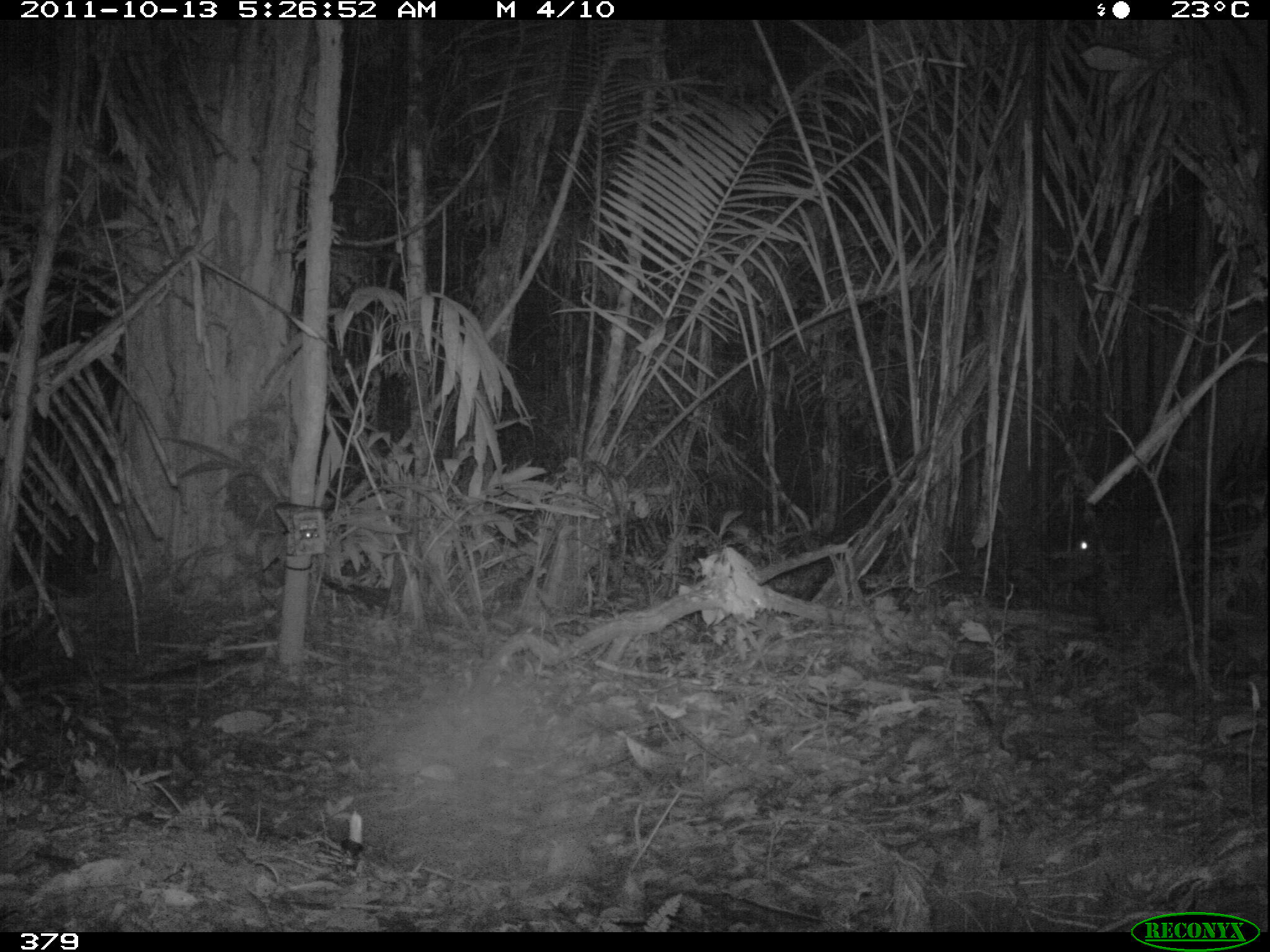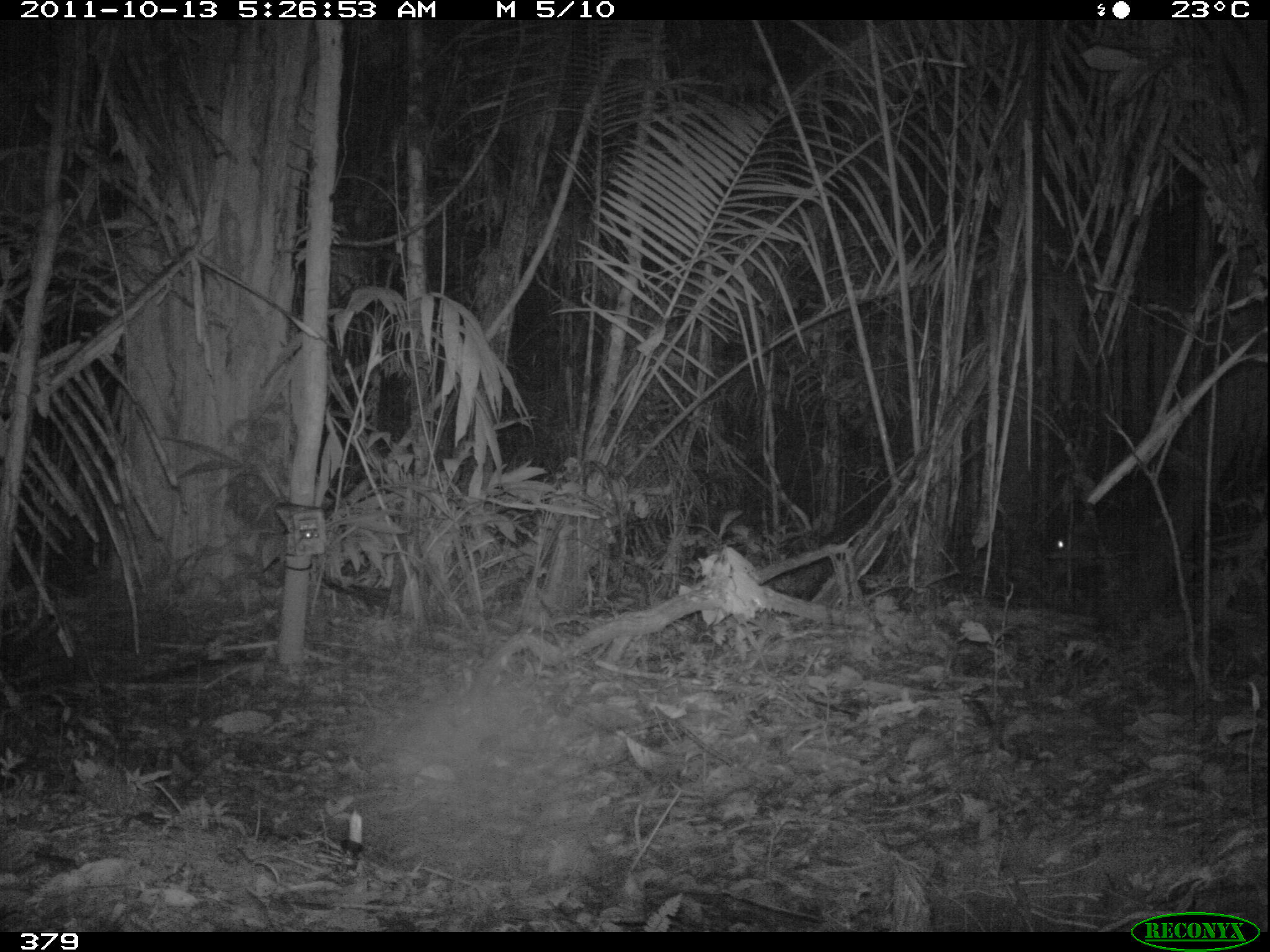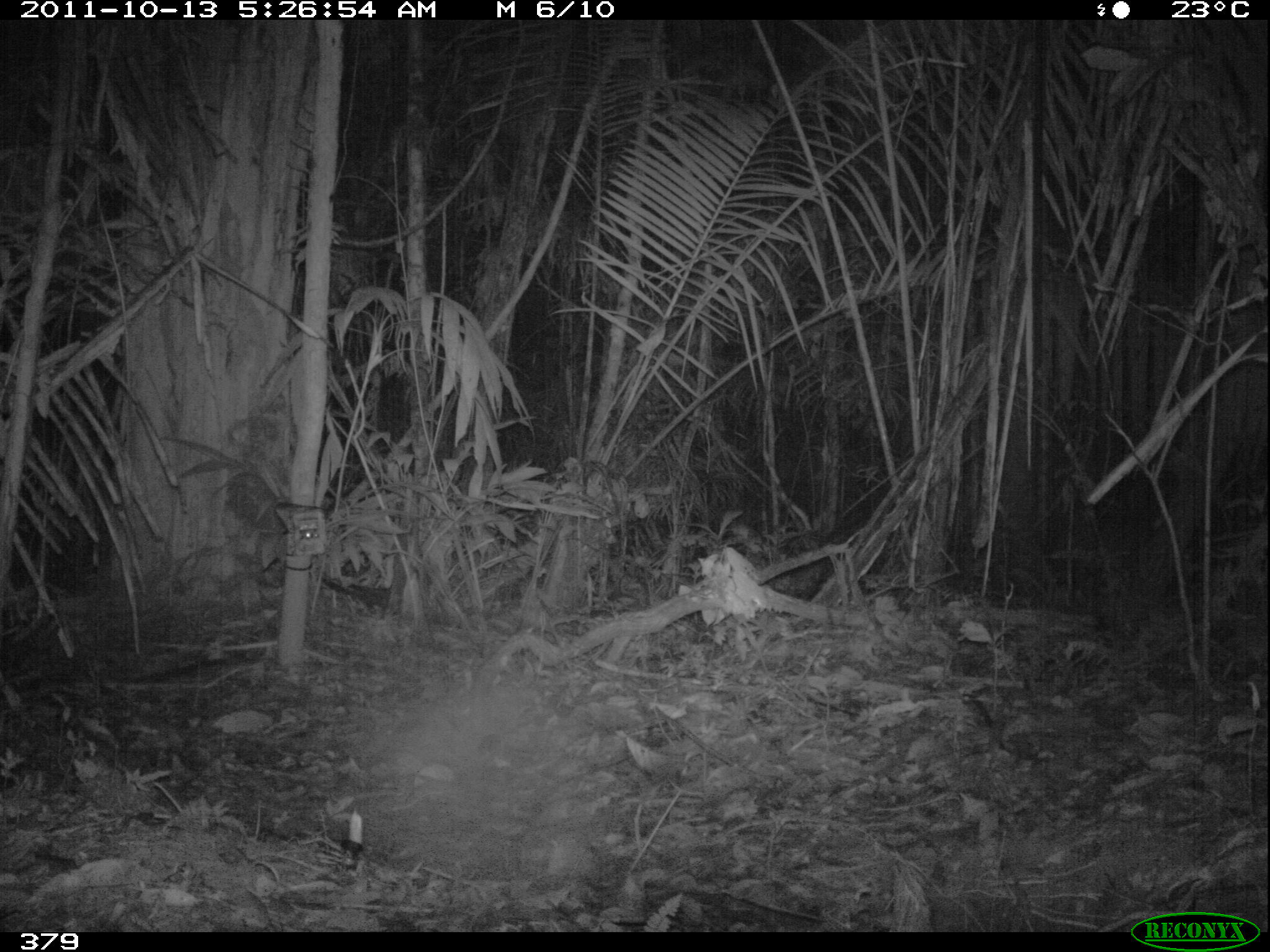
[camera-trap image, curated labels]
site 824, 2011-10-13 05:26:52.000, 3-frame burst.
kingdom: Animalia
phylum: Chordata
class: Mammalia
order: Artiodactyla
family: Tayassuidae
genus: Tayassu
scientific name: Tayassu pecari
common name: white-lipped peccary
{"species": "Tayassu pecari (white-lipped peccary)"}